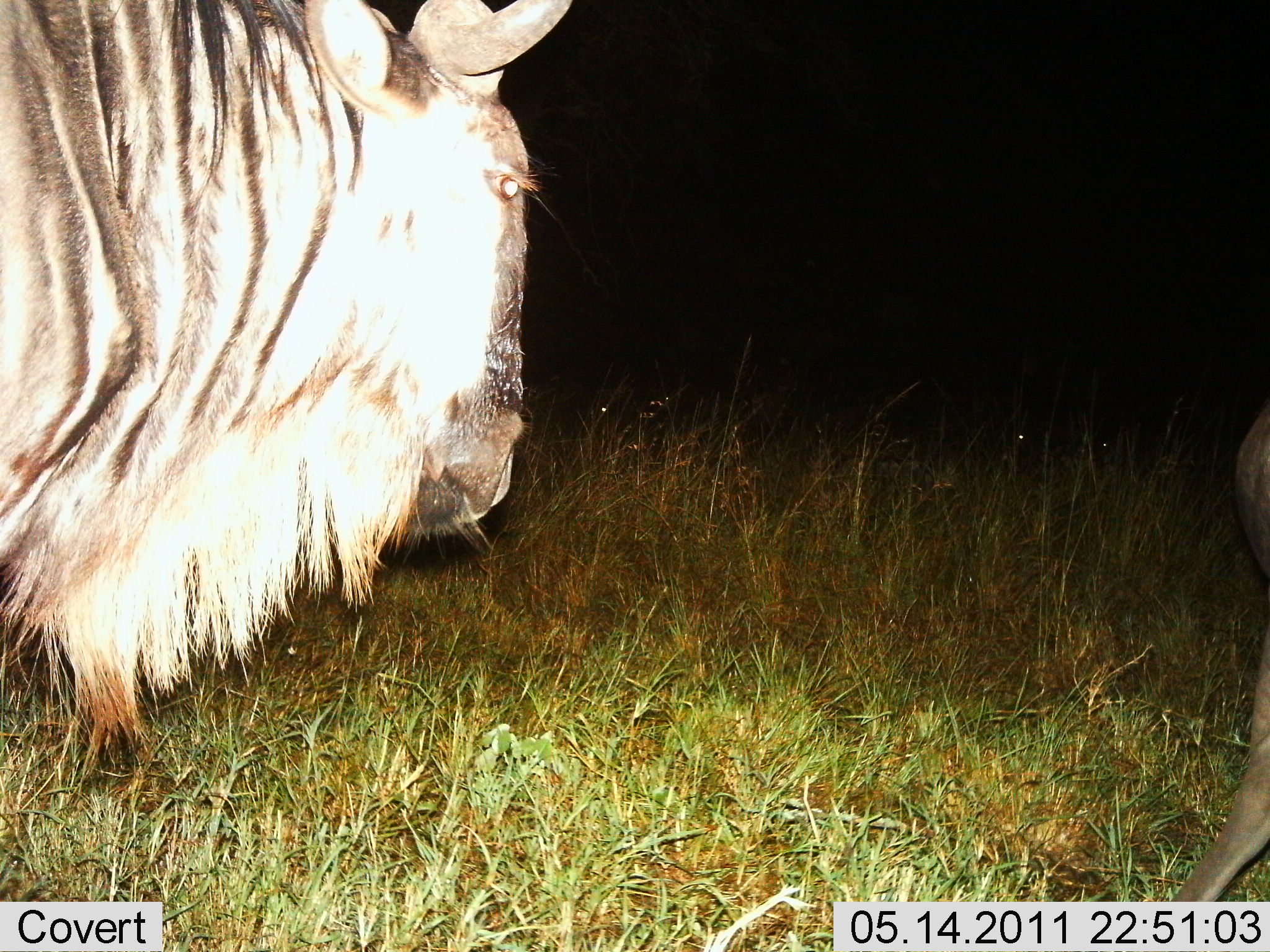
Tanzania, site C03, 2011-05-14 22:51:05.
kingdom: Animalia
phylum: Chordata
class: Mammalia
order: Artiodactyla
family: Bovidae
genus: Connochaetes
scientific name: Connochaetes taurinus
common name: blue wildebeest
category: wildebeest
Wildebeest (blue wildebeest) (Connochaetes taurinus), count 2. Behavior (volunteer vote fractions): standing 100%, resting 0%, moving 0%, interacting 0%. Young present (vote fraction): 0%. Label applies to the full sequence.